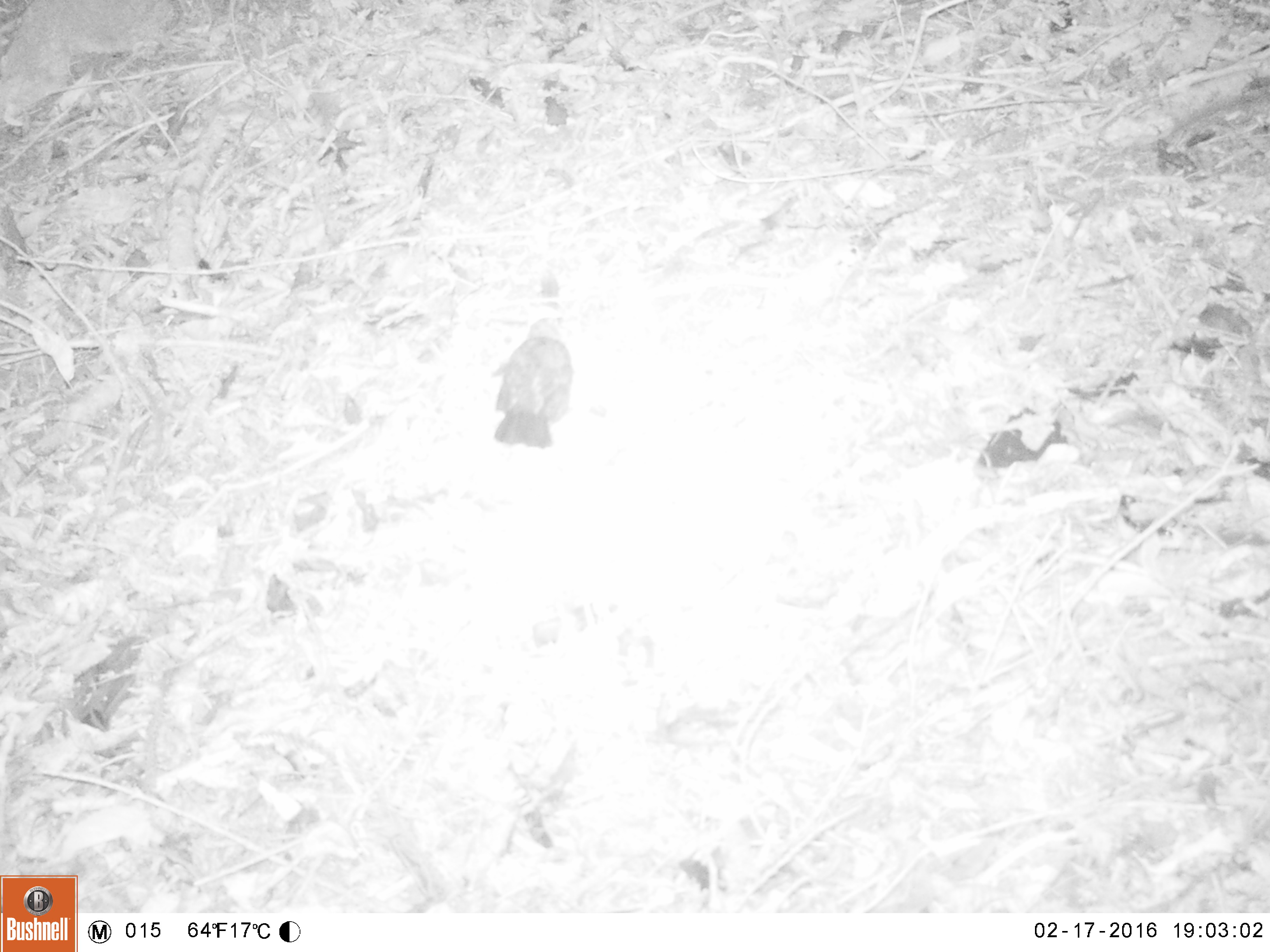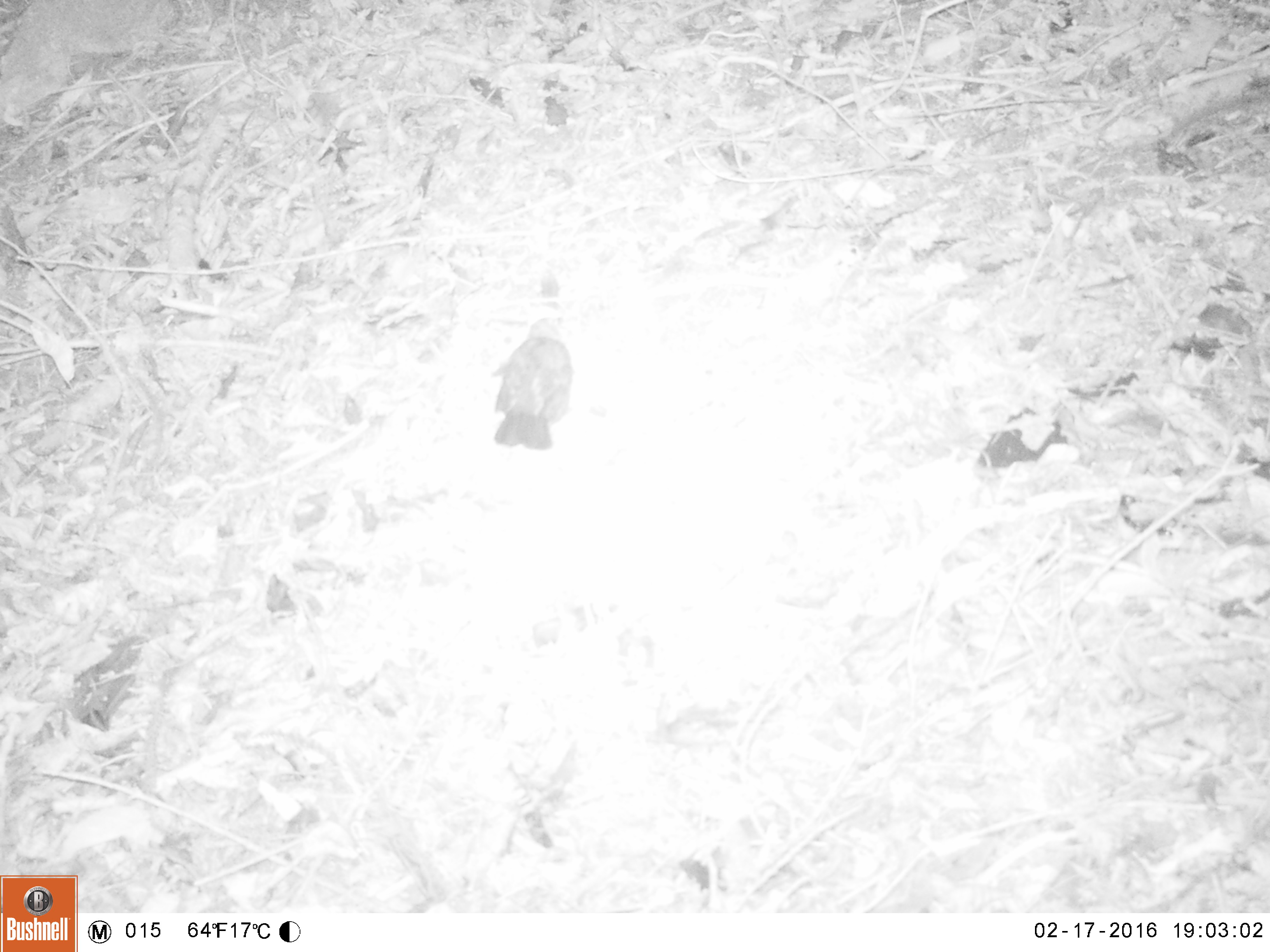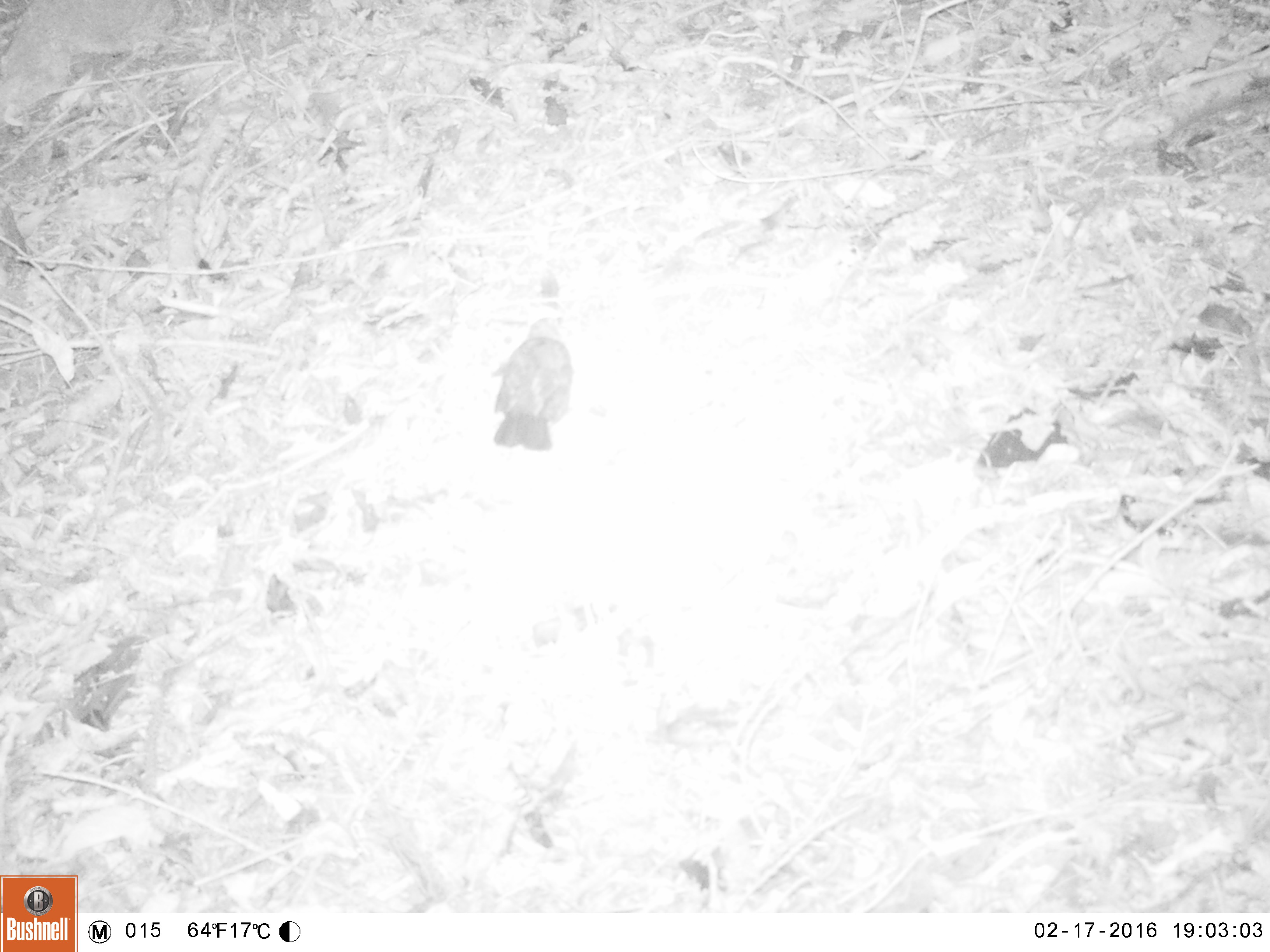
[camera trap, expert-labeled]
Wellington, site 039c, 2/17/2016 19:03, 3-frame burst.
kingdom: Animalia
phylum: Chordata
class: Aves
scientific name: Aves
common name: bird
Bird (Aves).